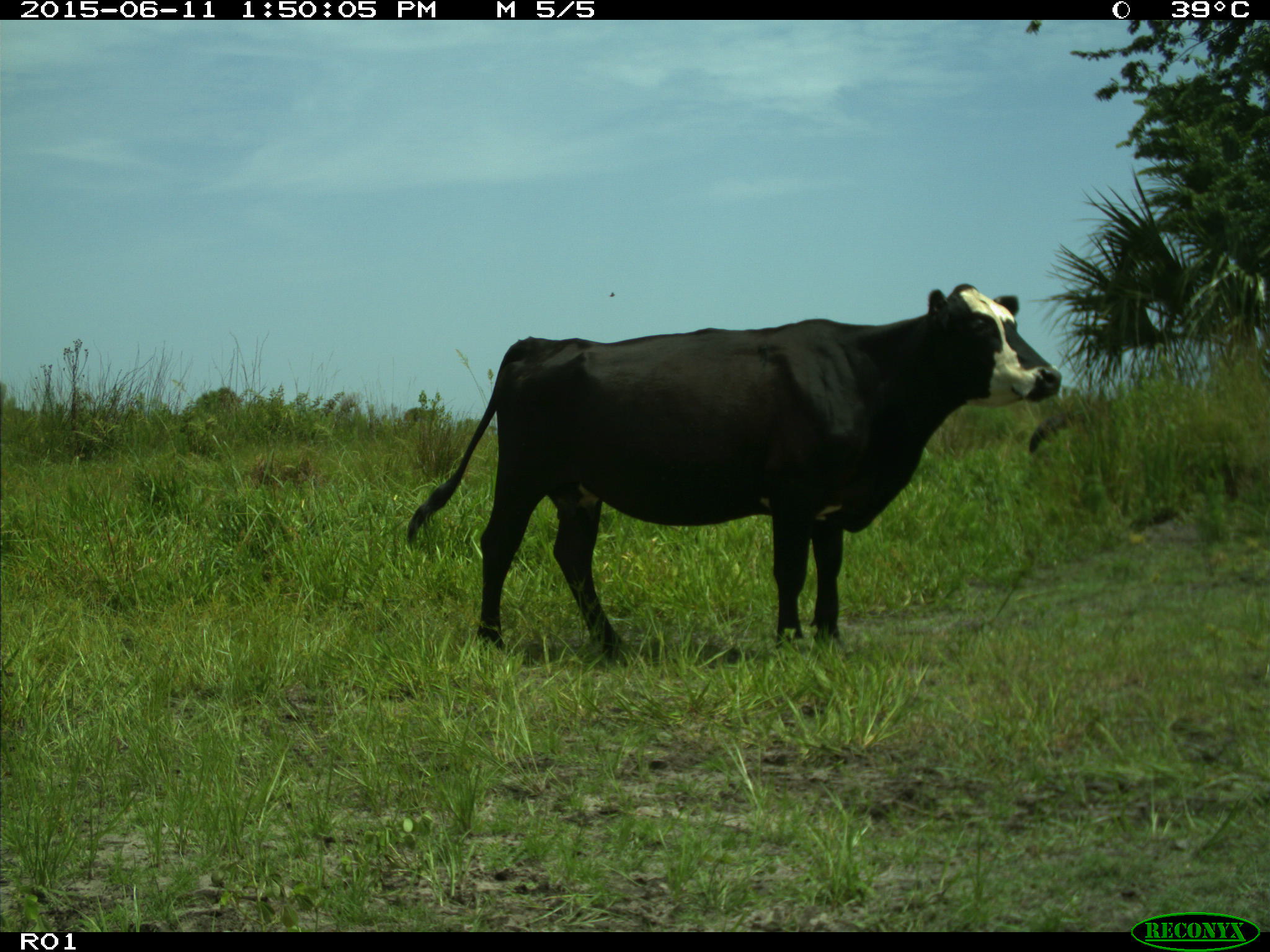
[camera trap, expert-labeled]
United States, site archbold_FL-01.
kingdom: Animalia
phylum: Chordata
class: Mammalia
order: Artiodactyla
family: Bovidae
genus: Bos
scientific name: Bos taurus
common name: domestic cow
Bos taurus (domestic cow).